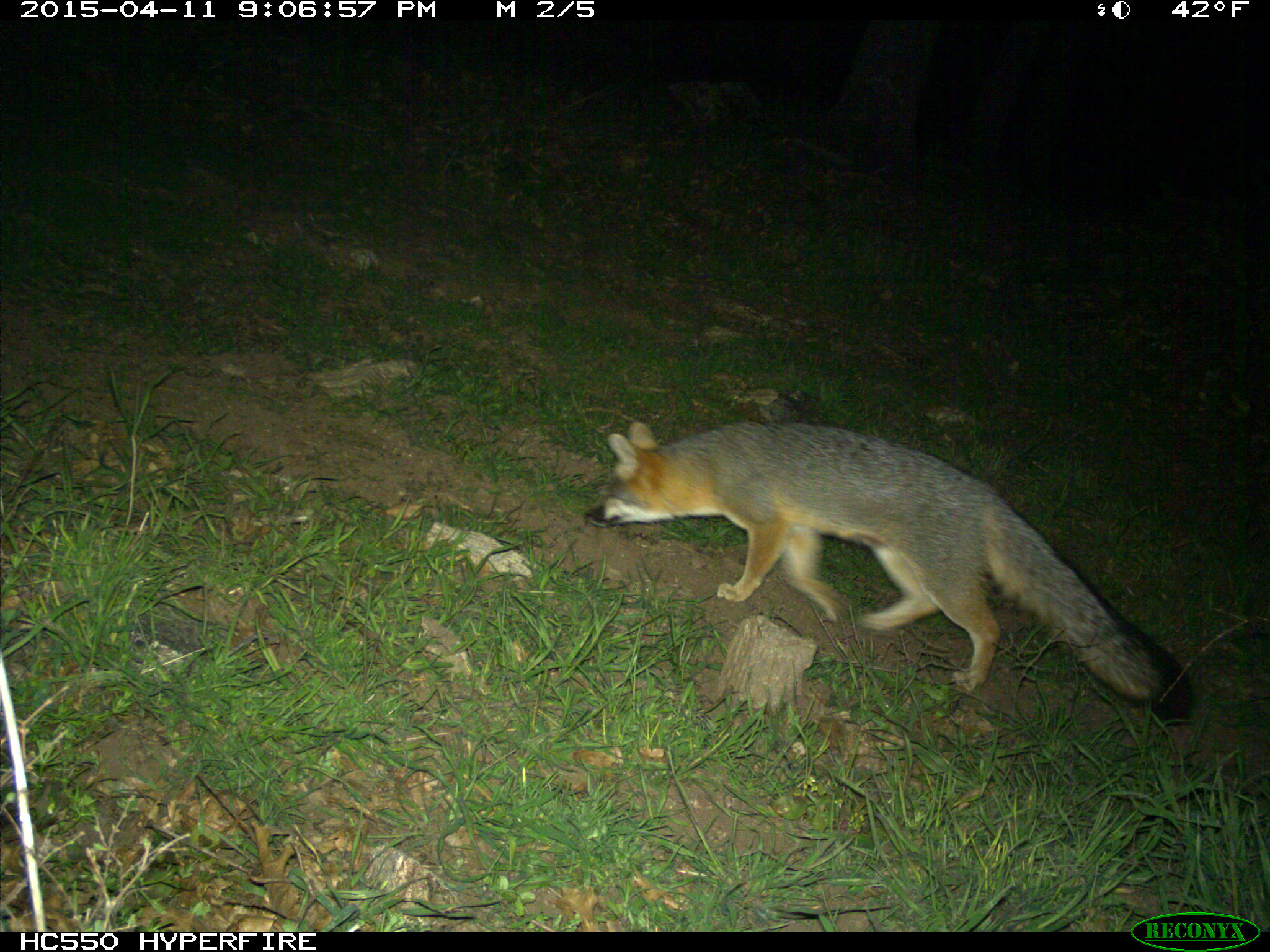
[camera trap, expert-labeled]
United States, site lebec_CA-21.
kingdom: Animalia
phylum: Chordata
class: Mammalia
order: Carnivora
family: Canidae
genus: Urocyon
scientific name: Urocyon cinereoargenteus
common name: gray fox